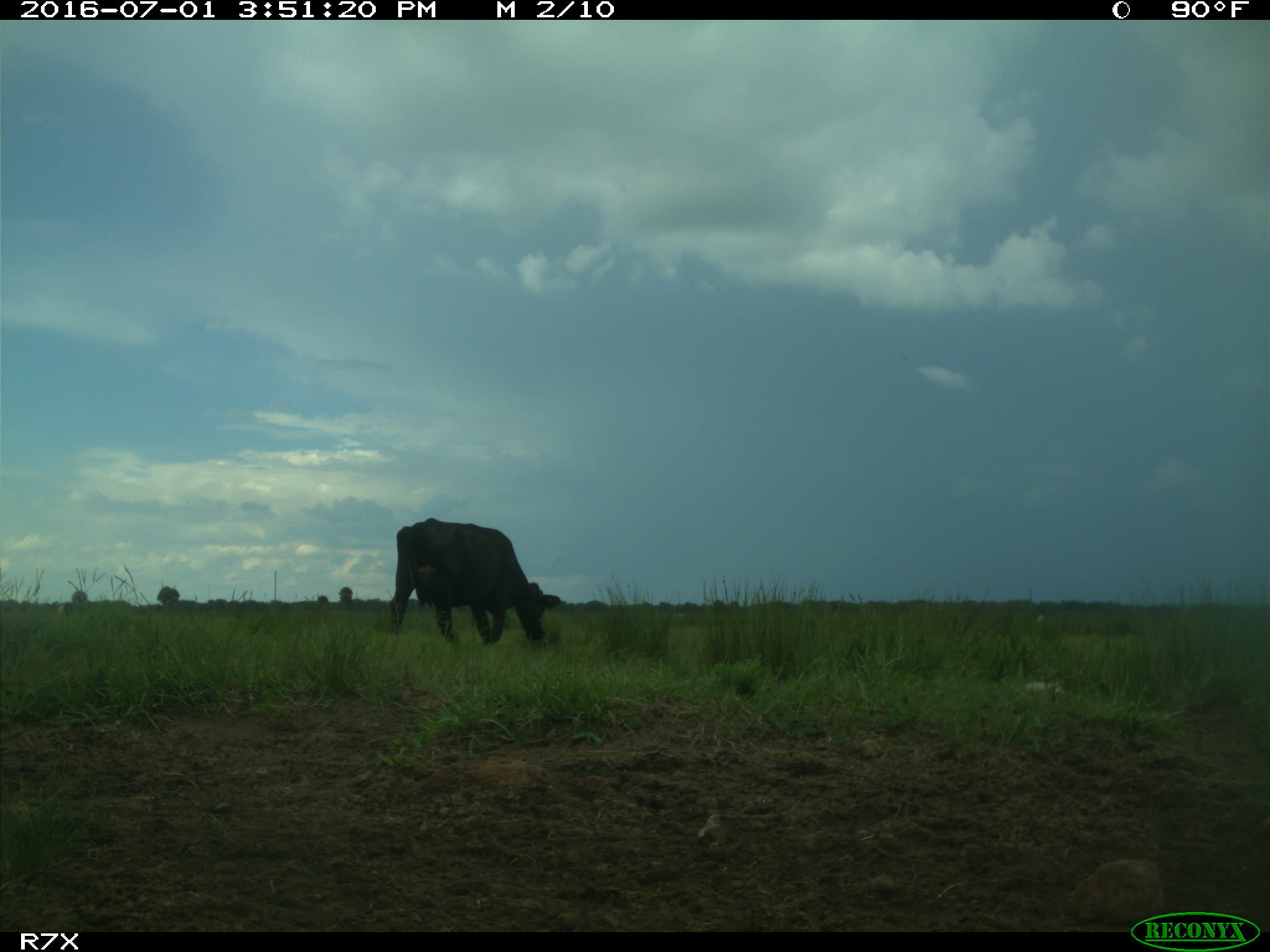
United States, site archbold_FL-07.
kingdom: Animalia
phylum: Chordata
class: Mammalia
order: Artiodactyla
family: Bovidae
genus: Bos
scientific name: Bos taurus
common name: domestic cow